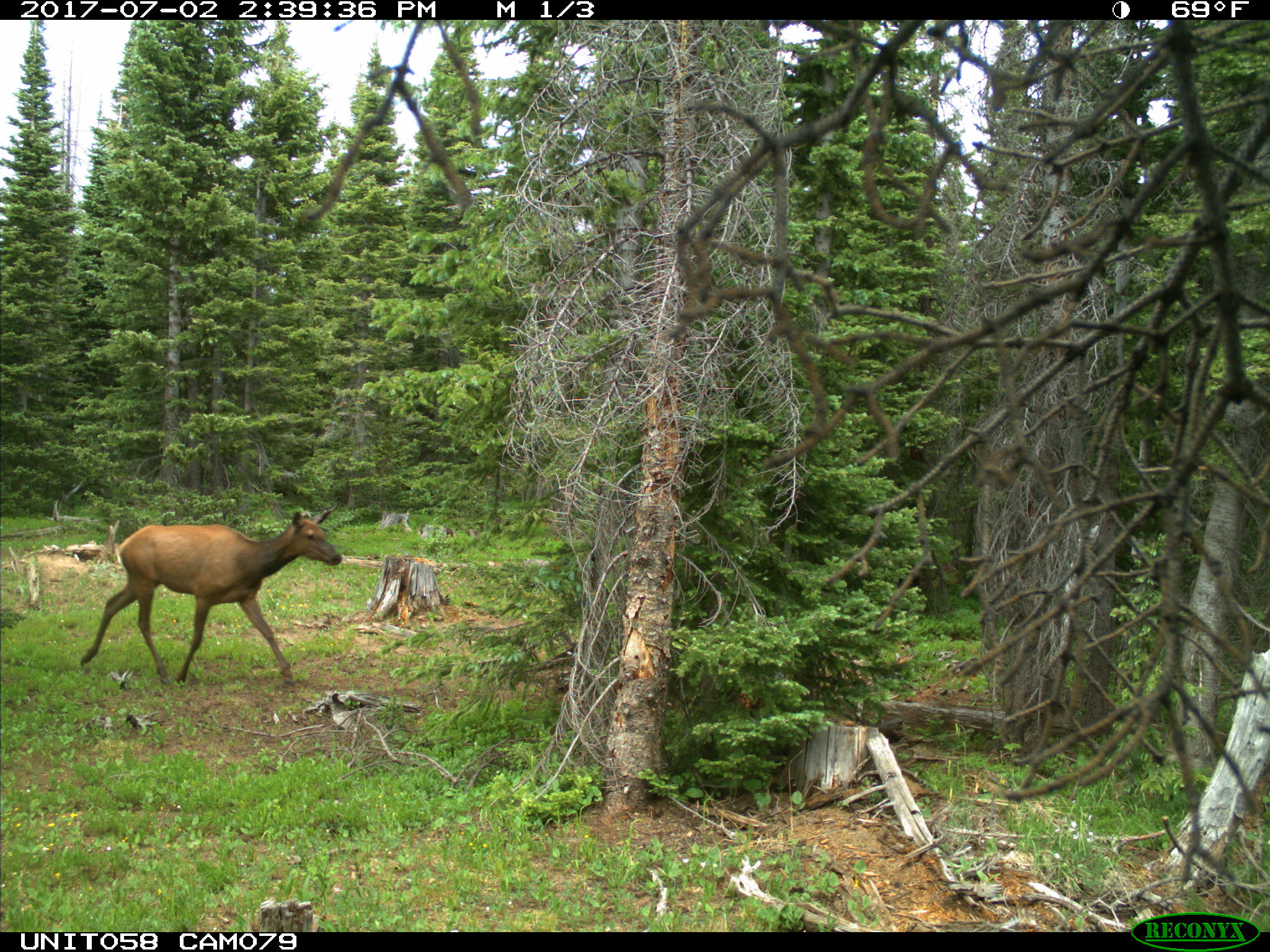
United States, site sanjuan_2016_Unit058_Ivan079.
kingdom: Animalia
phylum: Chordata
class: Mammalia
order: Artiodactyla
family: Cervidae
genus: Cervus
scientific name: Cervus elaphus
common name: red deer